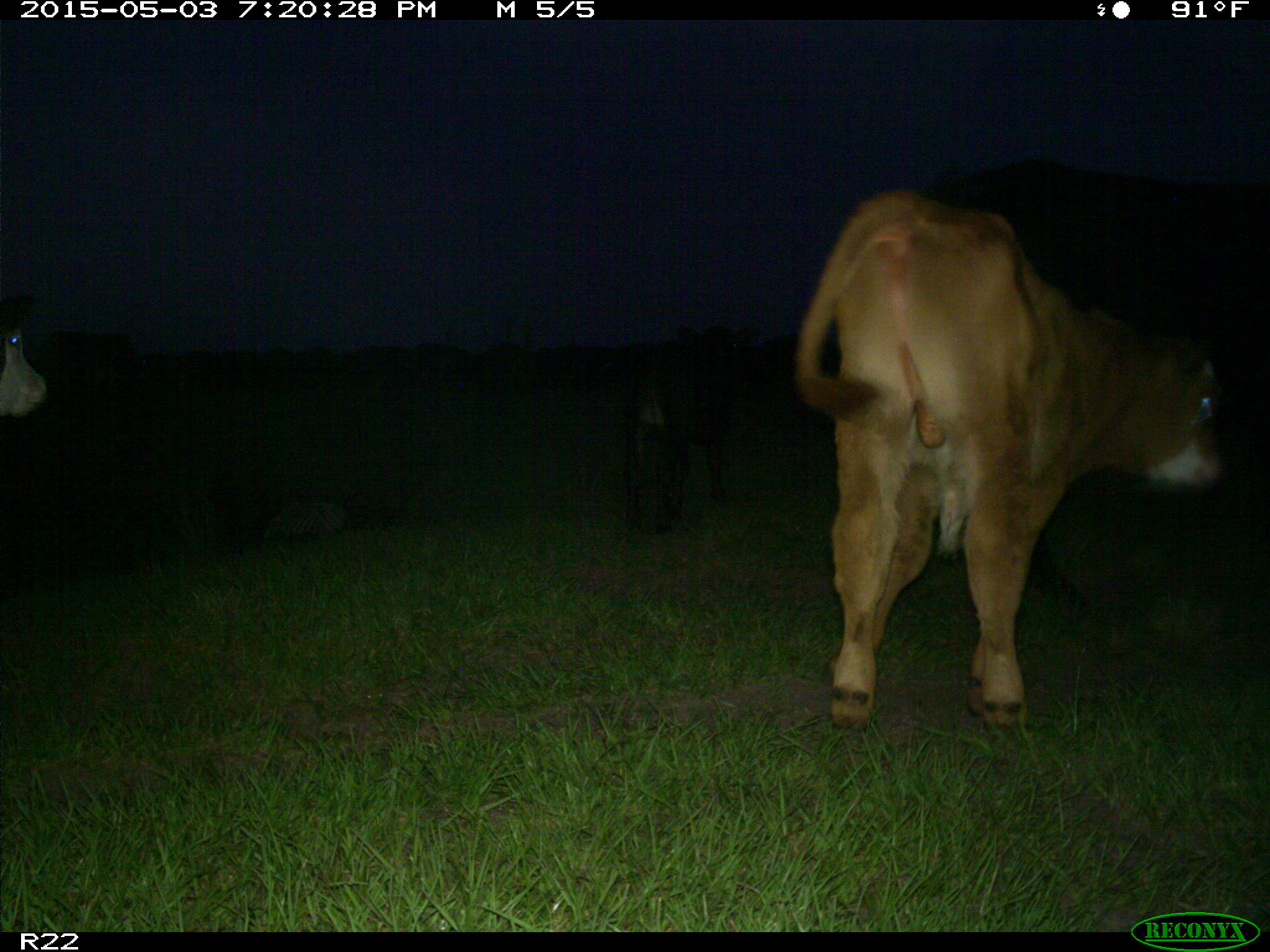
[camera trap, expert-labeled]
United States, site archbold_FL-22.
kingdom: Animalia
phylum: Chordata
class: Mammalia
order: Artiodactyla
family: Bovidae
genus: Bos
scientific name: Bos taurus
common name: domestic cow